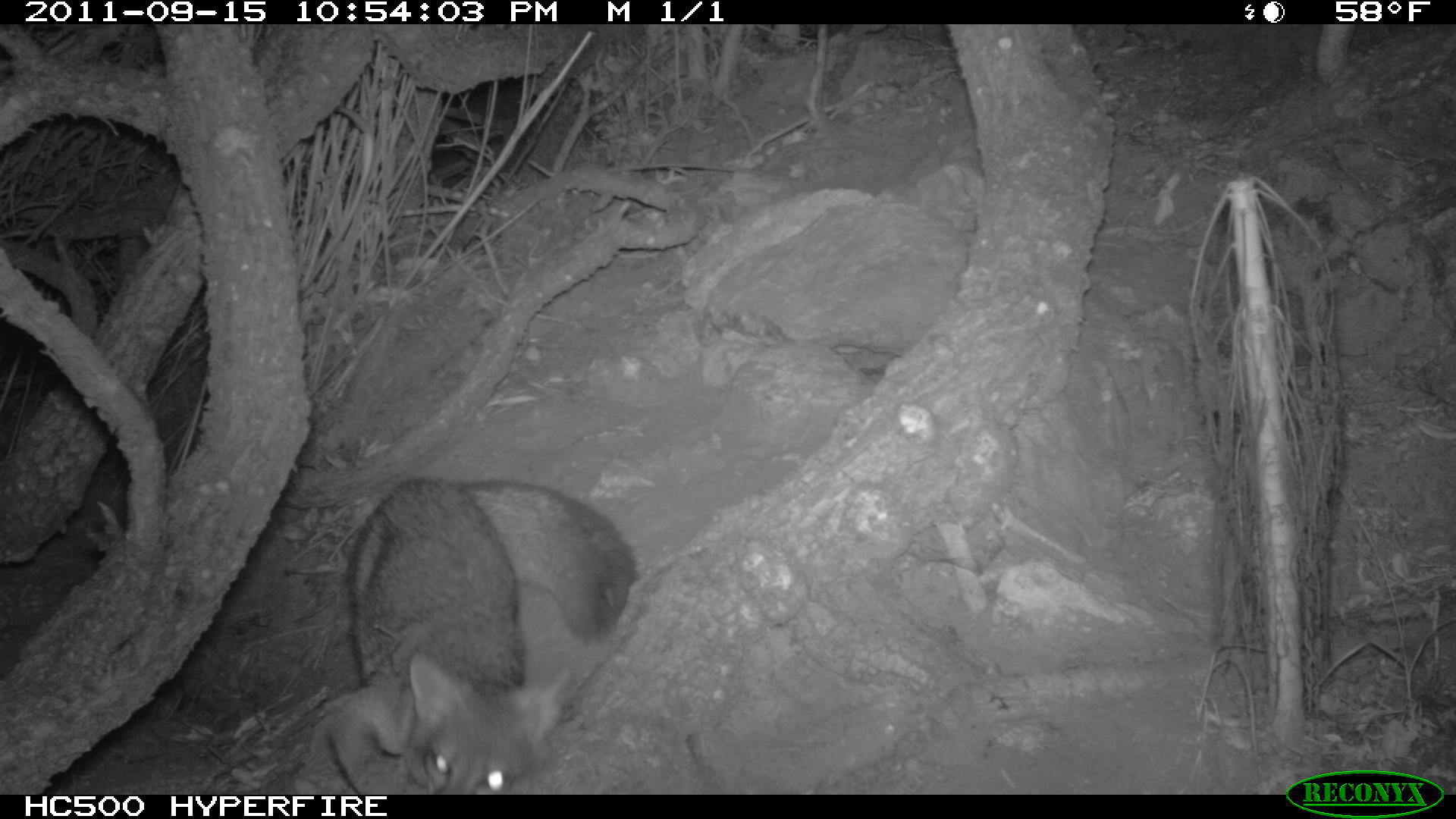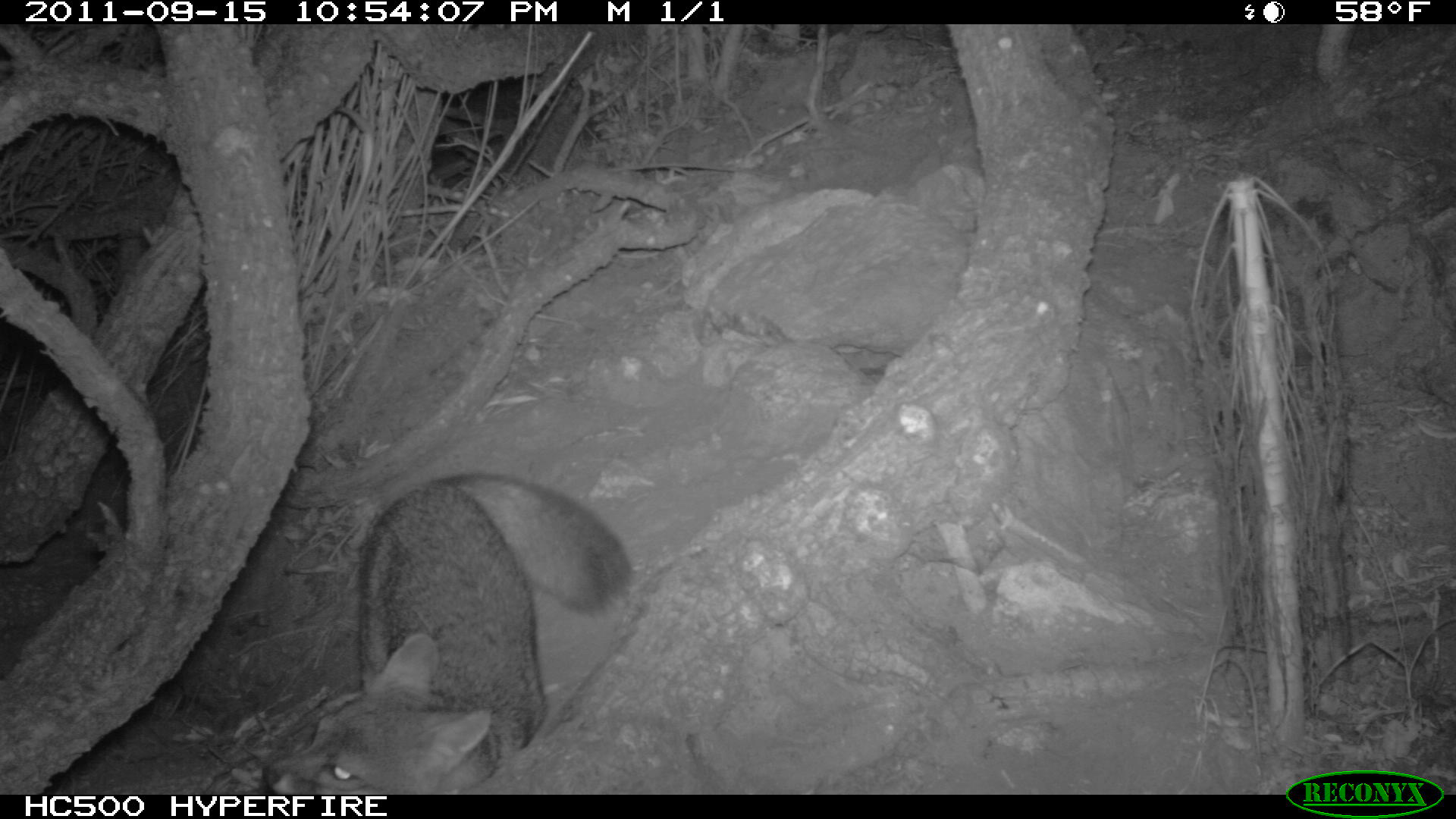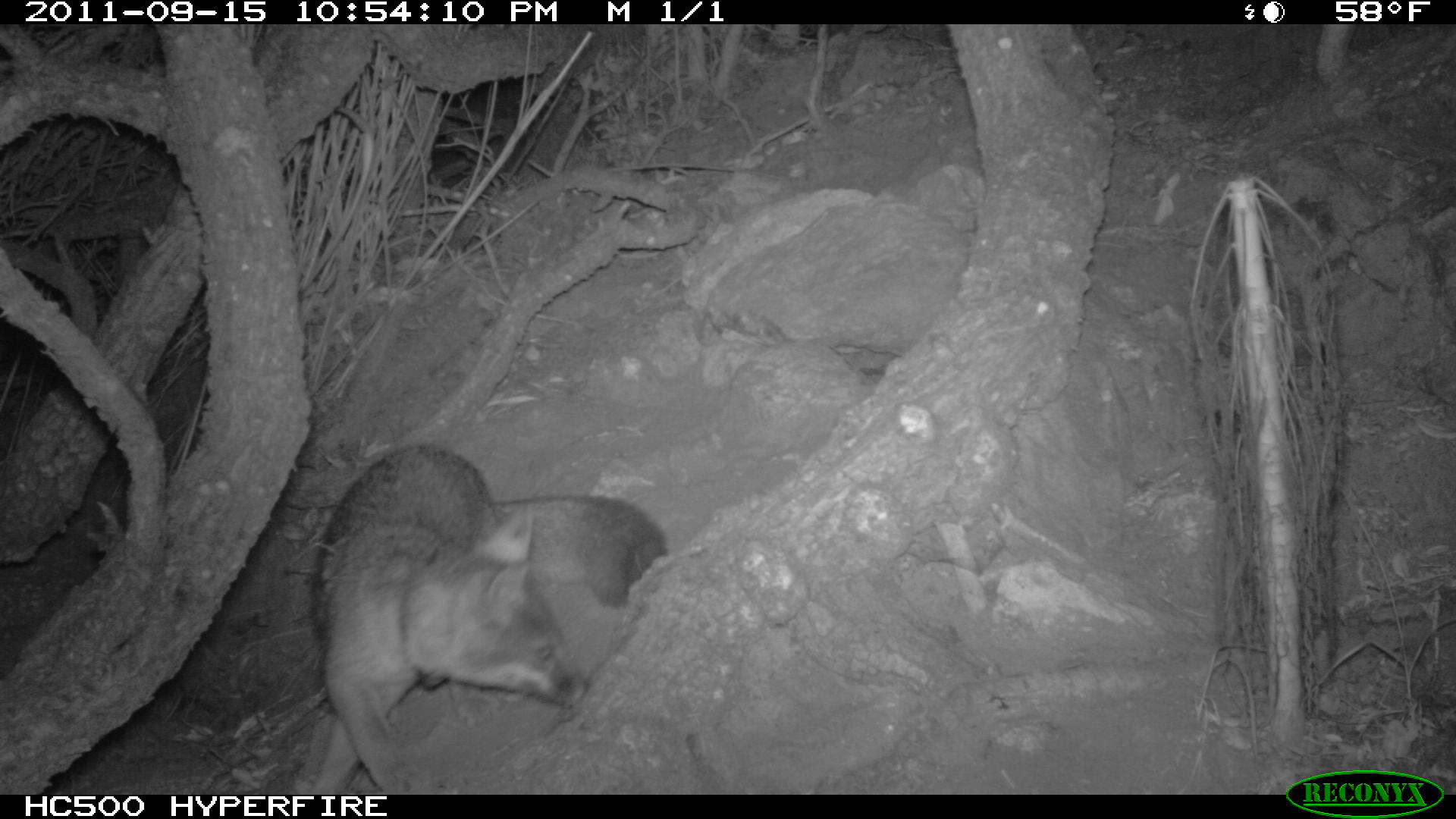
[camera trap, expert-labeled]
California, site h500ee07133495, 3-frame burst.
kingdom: Animalia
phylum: Chordata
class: Mammalia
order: Carnivora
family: Canidae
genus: Urocyon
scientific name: Urocyon littoralis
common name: island fox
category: fox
Fox (island fox) (Urocyon littoralis).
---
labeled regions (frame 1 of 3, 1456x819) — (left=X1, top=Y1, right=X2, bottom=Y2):
fox: (left=297, top=477, right=639, bottom=794)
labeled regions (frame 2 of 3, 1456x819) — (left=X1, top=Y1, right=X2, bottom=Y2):
fox: (left=267, top=474, right=632, bottom=794)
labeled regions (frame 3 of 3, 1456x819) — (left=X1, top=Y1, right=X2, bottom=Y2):
fox: (left=287, top=444, right=667, bottom=792)